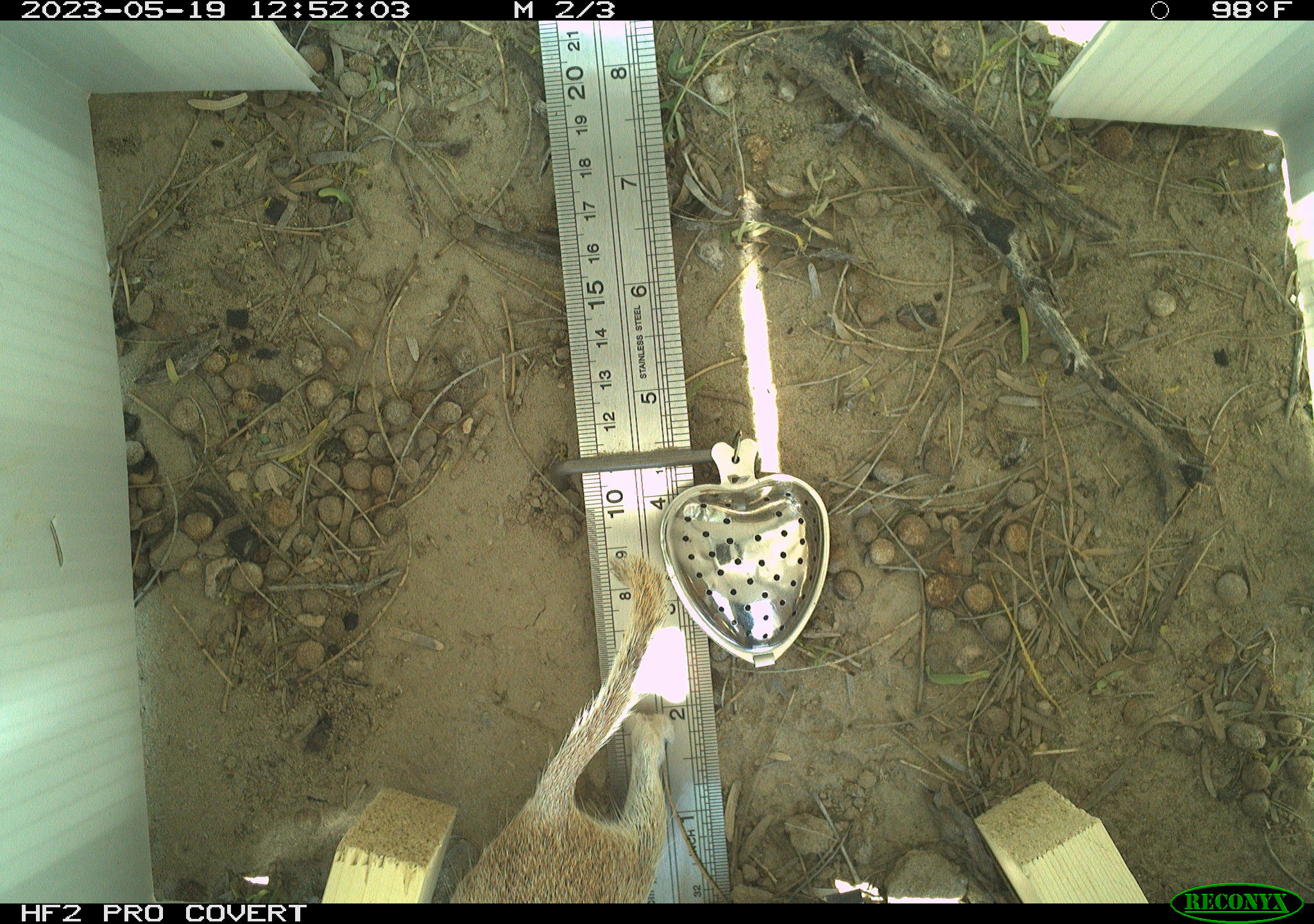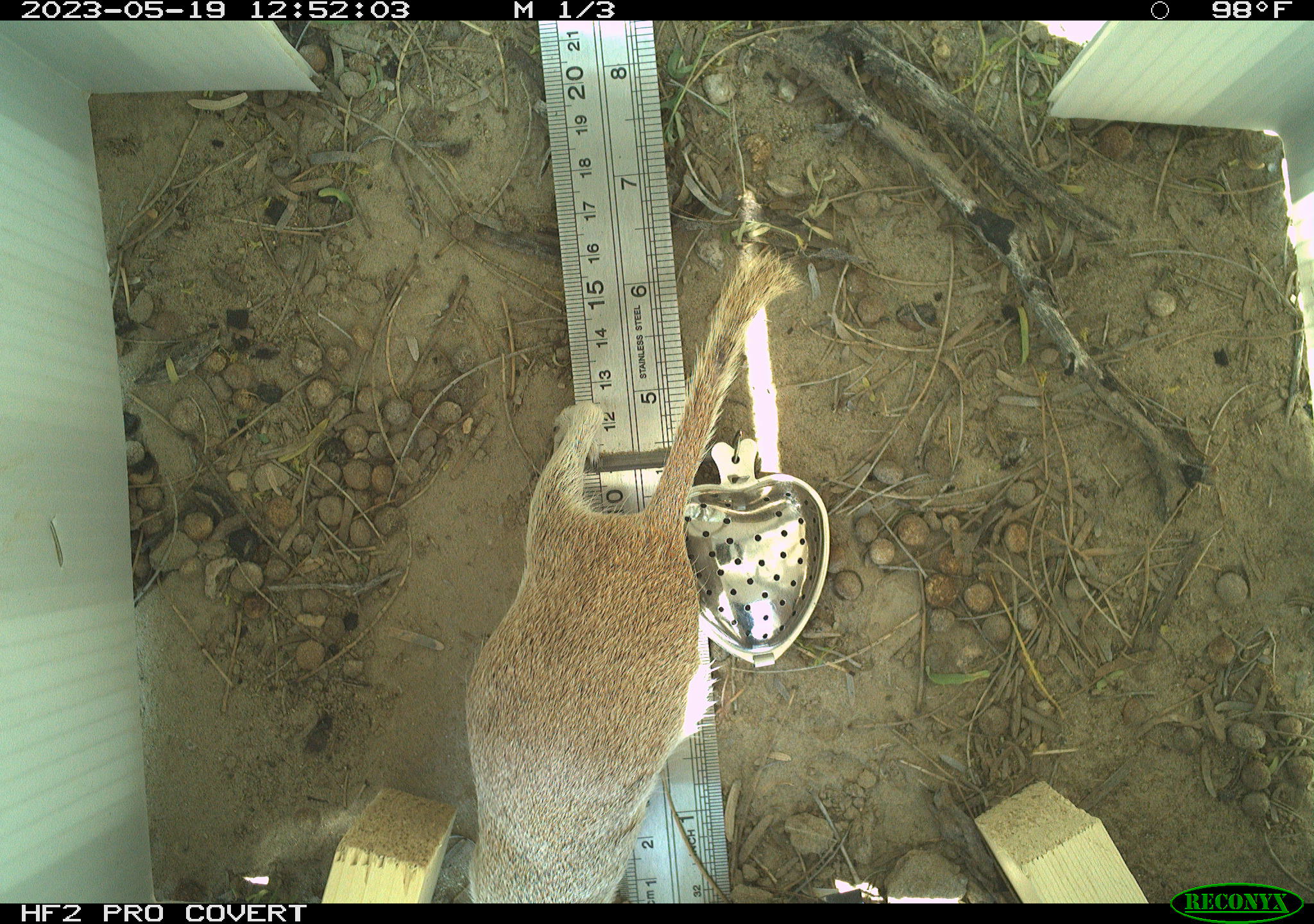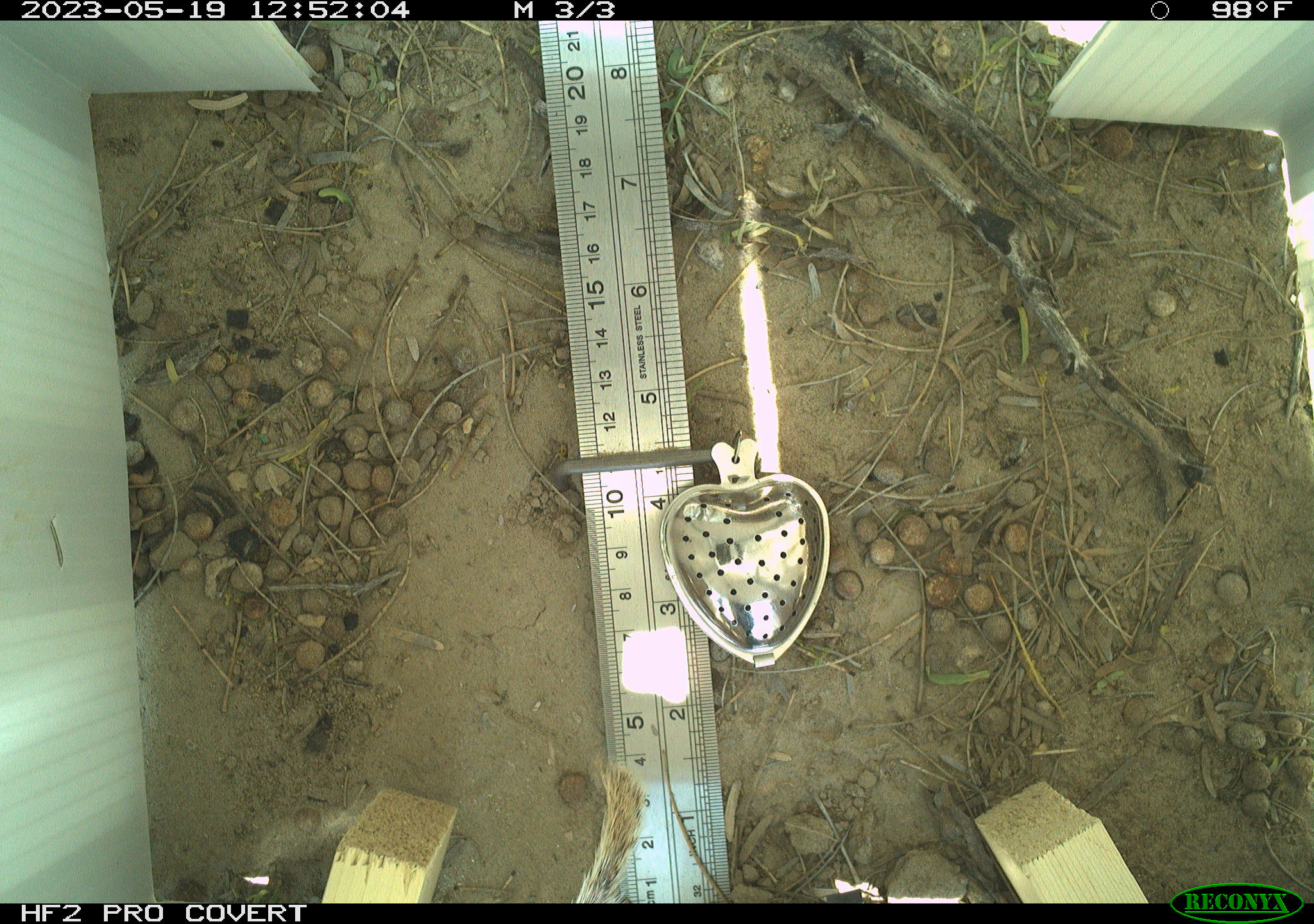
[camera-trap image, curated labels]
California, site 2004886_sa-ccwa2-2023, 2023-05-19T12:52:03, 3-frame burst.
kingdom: Animalia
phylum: Chordata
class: Mammalia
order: Rodentia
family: Sciuridae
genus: Xerospermophilus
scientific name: Xerospermophilus tereticaudus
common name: round-tailed ground squirrel